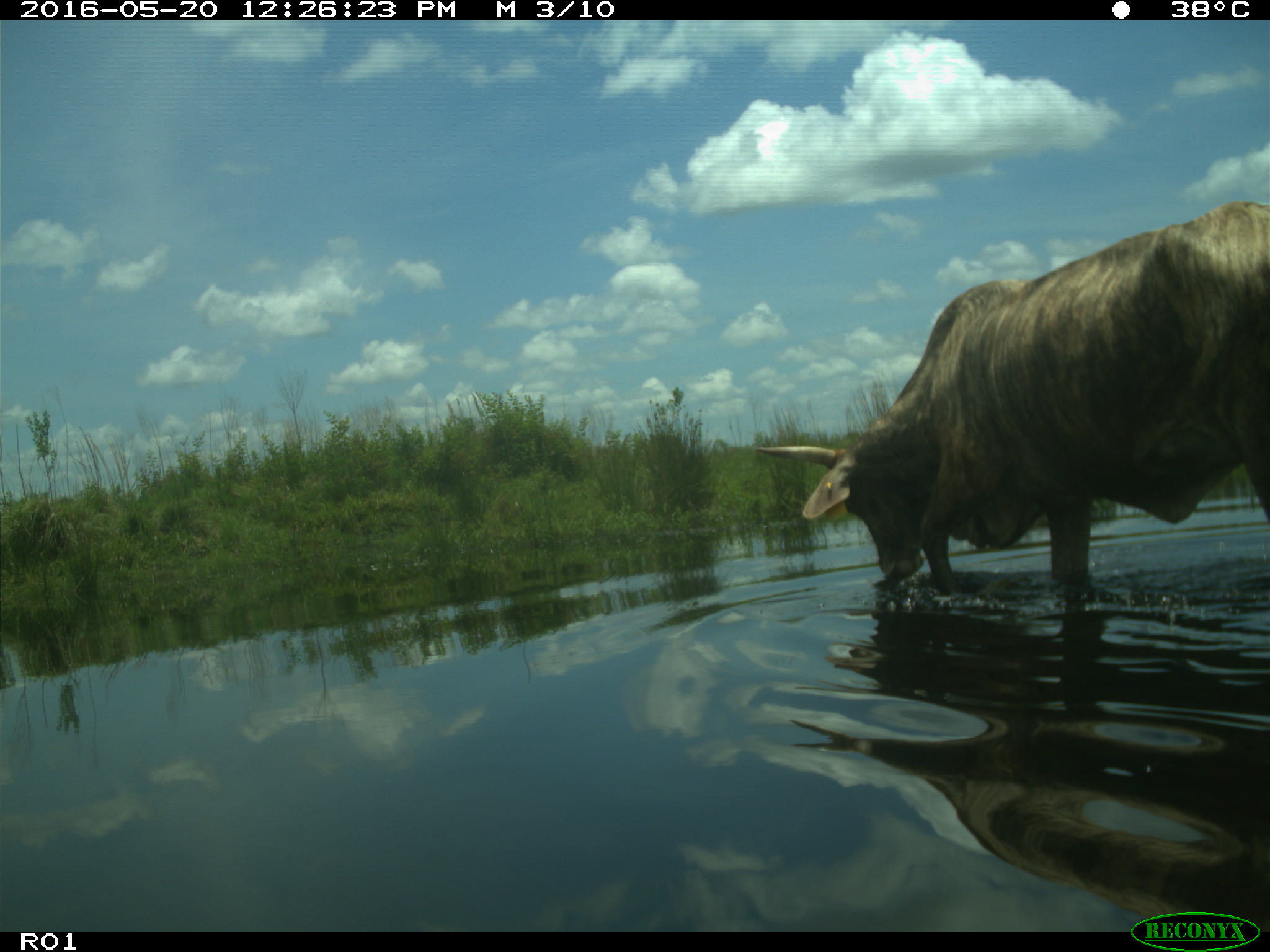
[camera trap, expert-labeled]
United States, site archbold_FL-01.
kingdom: Animalia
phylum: Chordata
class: Mammalia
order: Artiodactyla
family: Bovidae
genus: Bos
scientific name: Bos taurus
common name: domestic cow